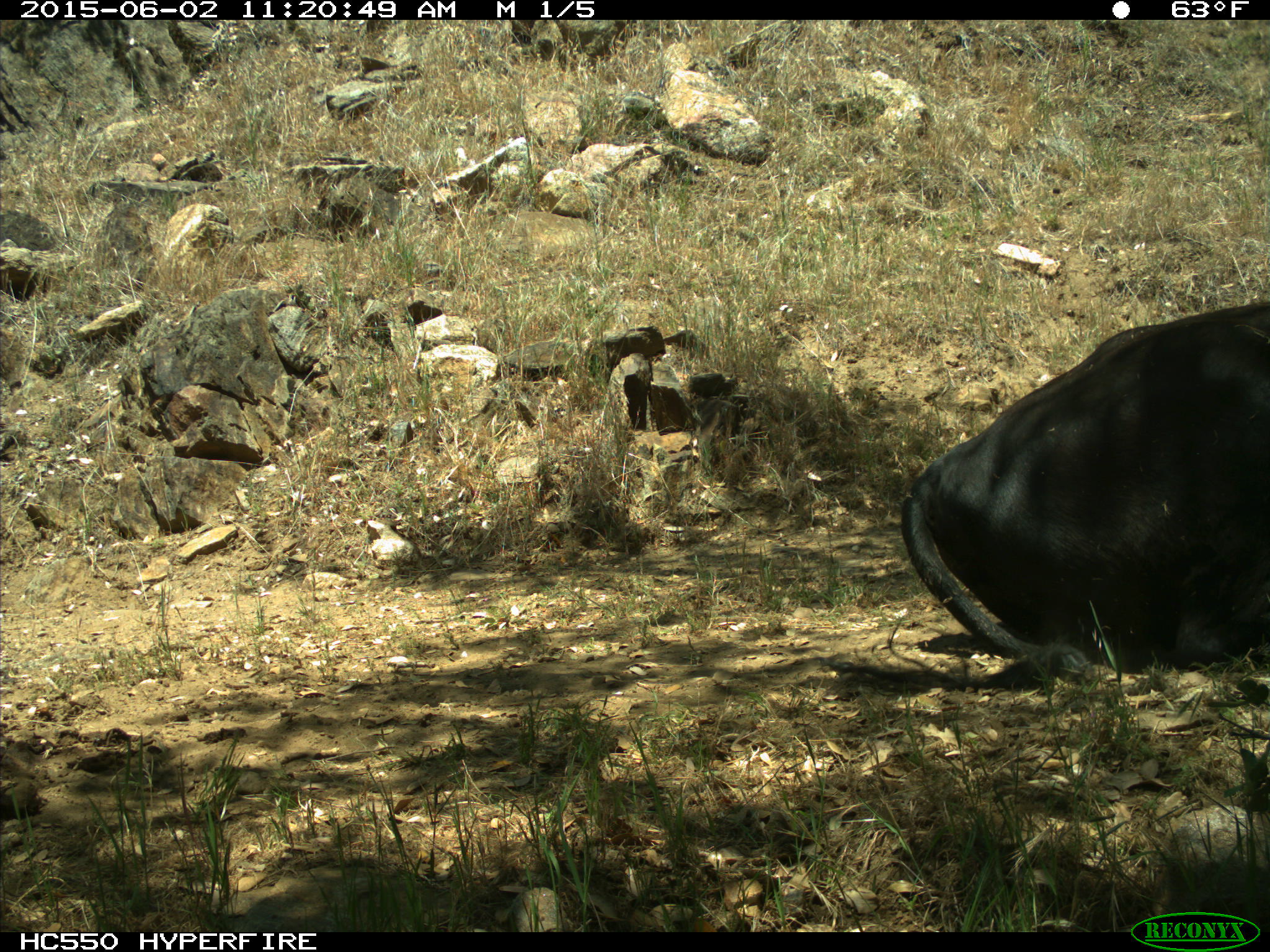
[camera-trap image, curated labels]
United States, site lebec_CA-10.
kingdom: Animalia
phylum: Chordata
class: Mammalia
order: Artiodactyla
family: Bovidae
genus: Bos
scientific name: Bos taurus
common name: domestic cow